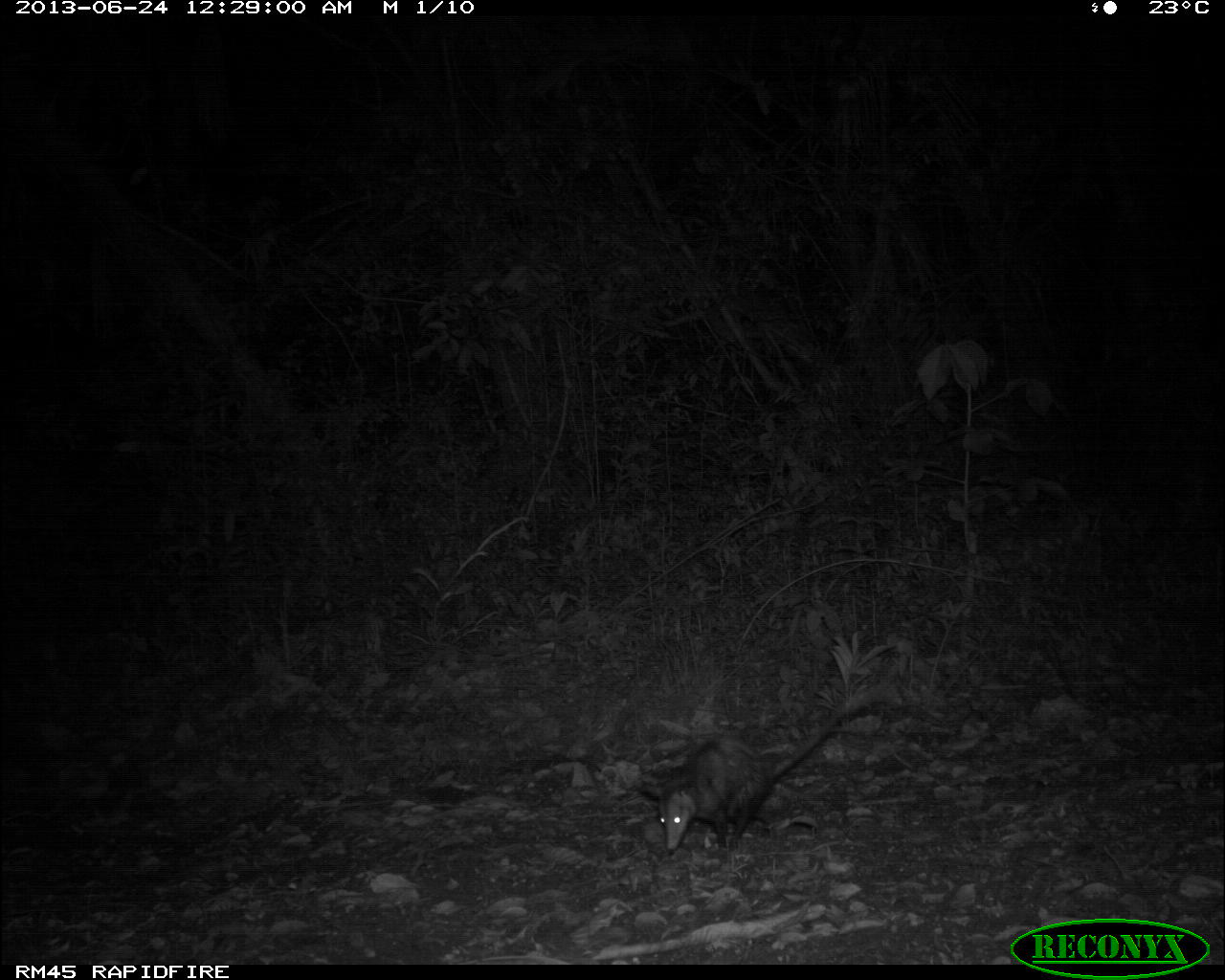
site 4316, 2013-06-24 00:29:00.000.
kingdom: Animalia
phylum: Chordata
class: Mammalia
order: Didelphimorphia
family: Didelphidae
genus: Didelphis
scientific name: Didelphis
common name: american opossums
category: didelphis sp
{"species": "didelphis sp (american opossums) (Didelphis)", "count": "1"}